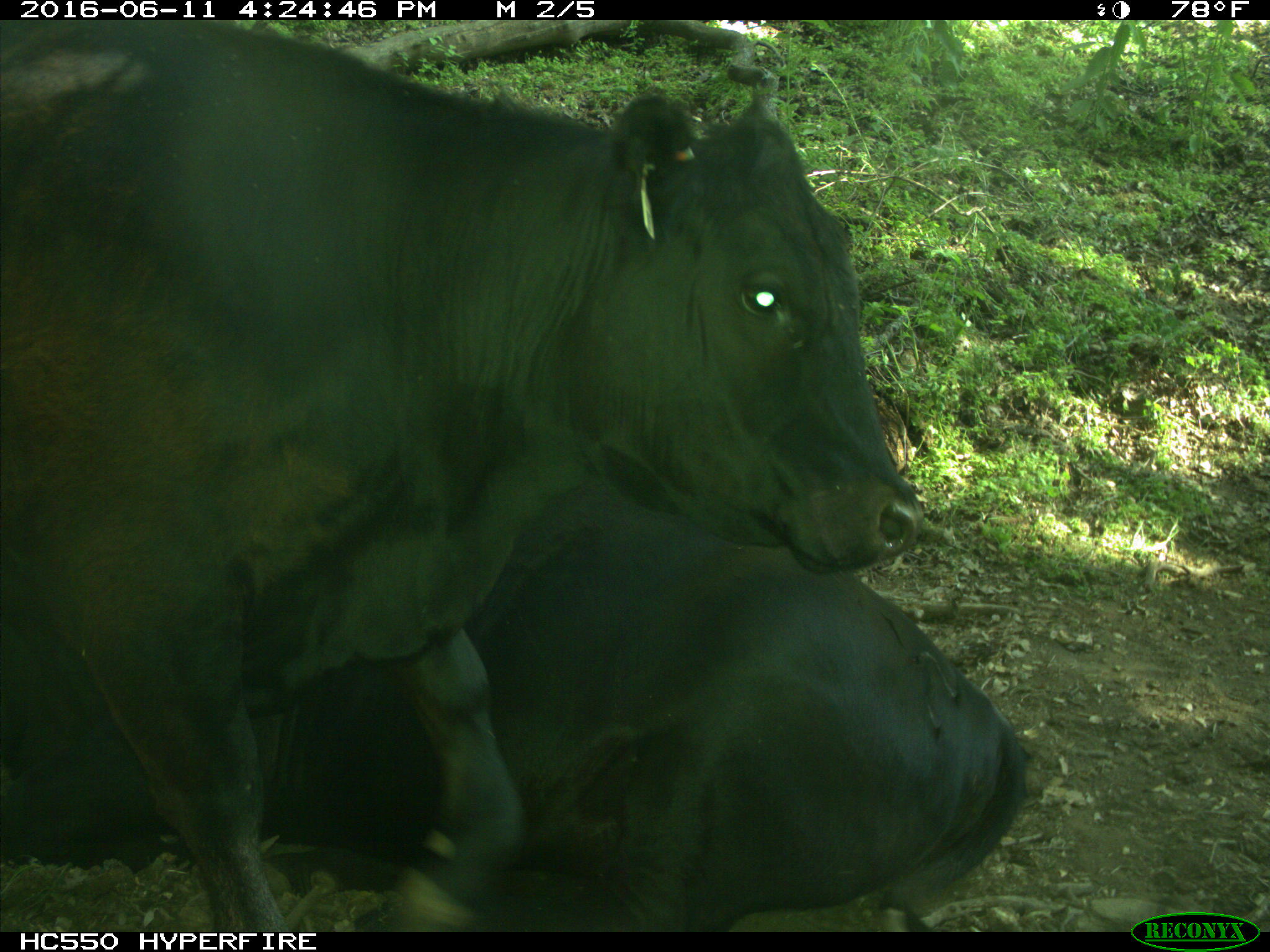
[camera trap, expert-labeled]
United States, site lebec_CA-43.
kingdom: Animalia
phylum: Chordata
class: Mammalia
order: Artiodactyla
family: Bovidae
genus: Bos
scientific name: Bos taurus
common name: domestic cow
Bos taurus (domestic cow).